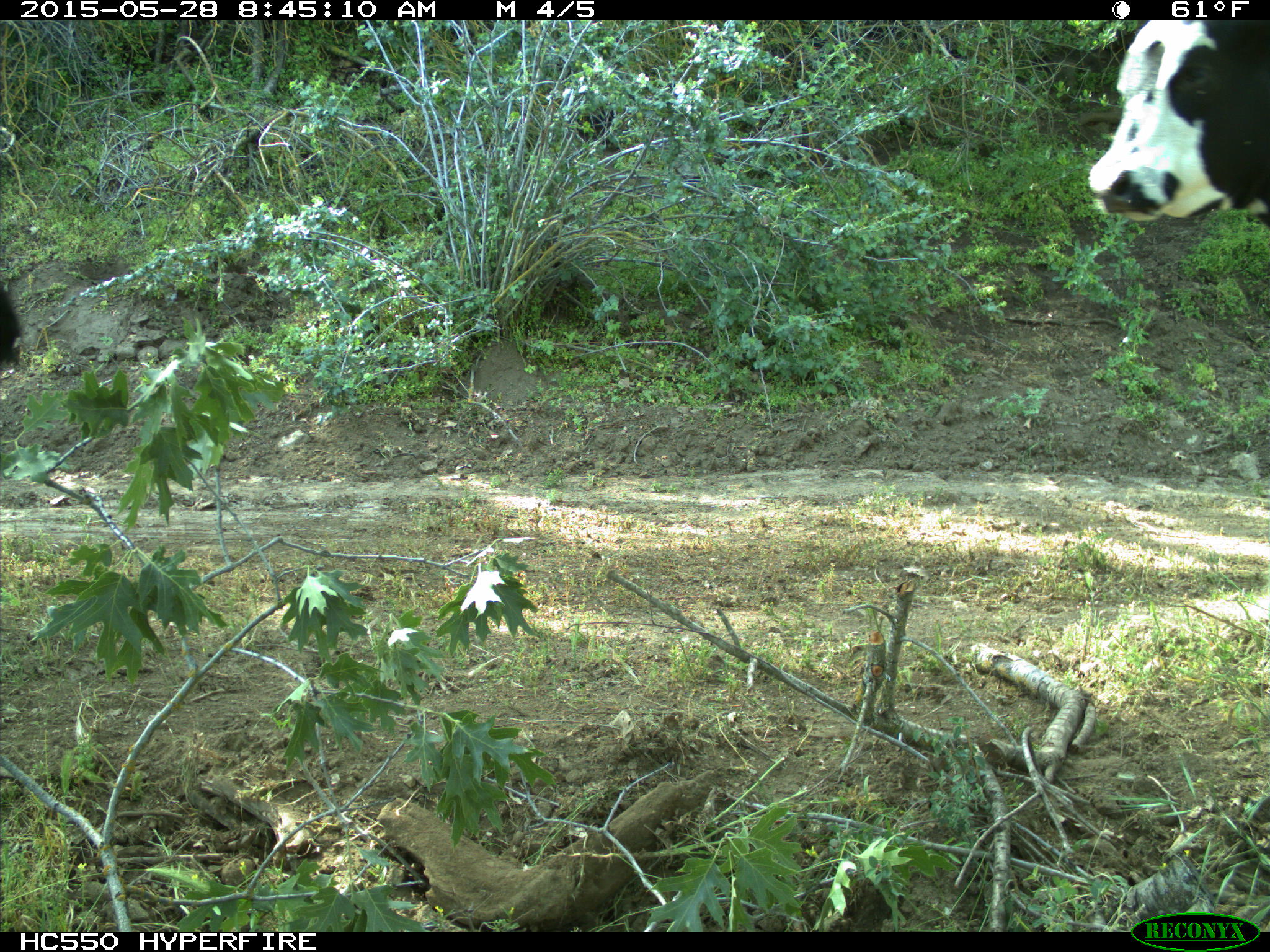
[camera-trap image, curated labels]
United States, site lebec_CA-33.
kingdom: Animalia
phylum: Chordata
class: Mammalia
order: Artiodactyla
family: Bovidae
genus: Bos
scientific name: Bos taurus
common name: domestic cow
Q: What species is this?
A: Bos taurus (domestic cow).